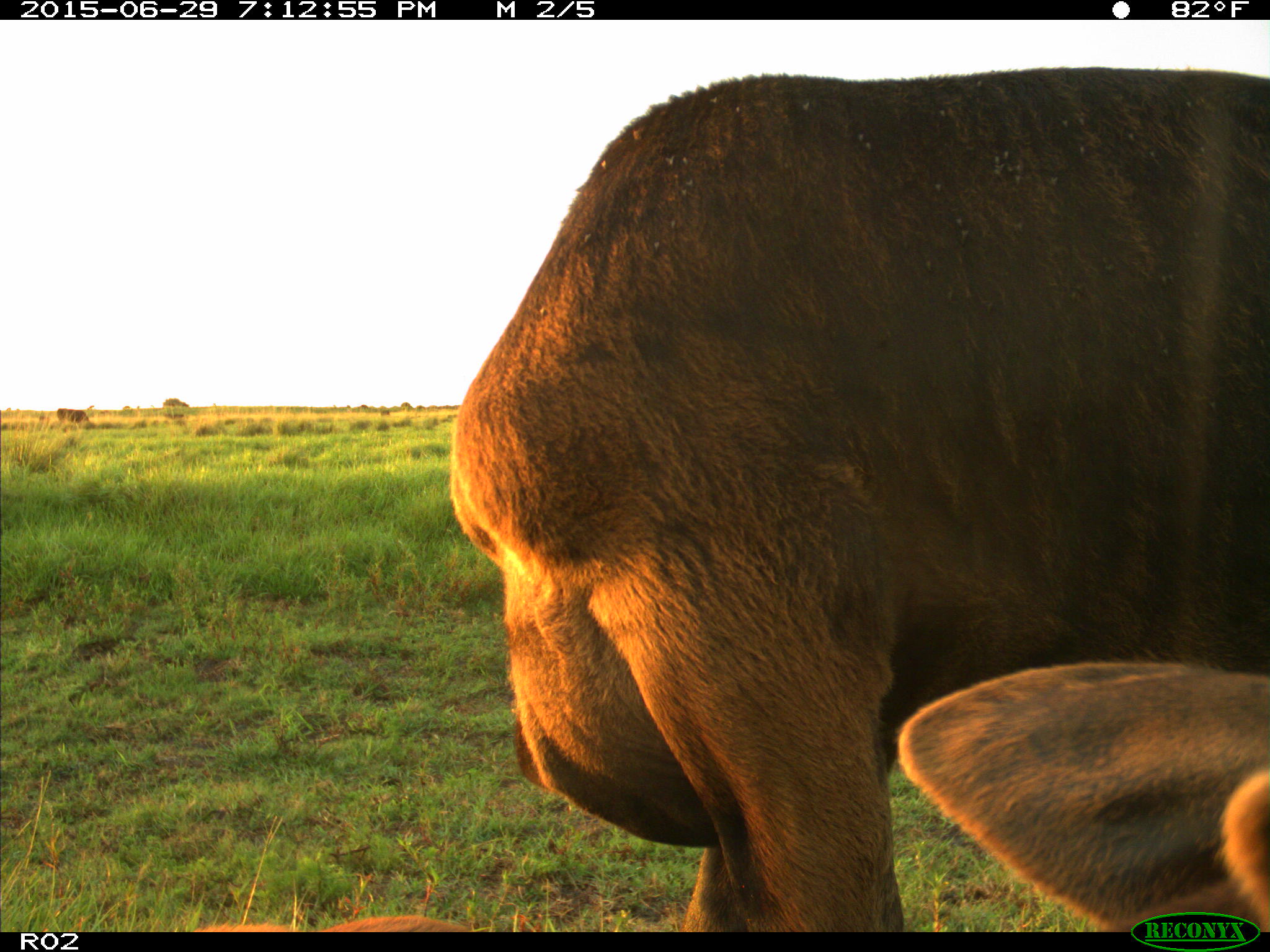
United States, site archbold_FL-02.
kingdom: Animalia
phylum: Chordata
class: Mammalia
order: Artiodactyla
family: Bovidae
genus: Bos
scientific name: Bos taurus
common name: domestic cow